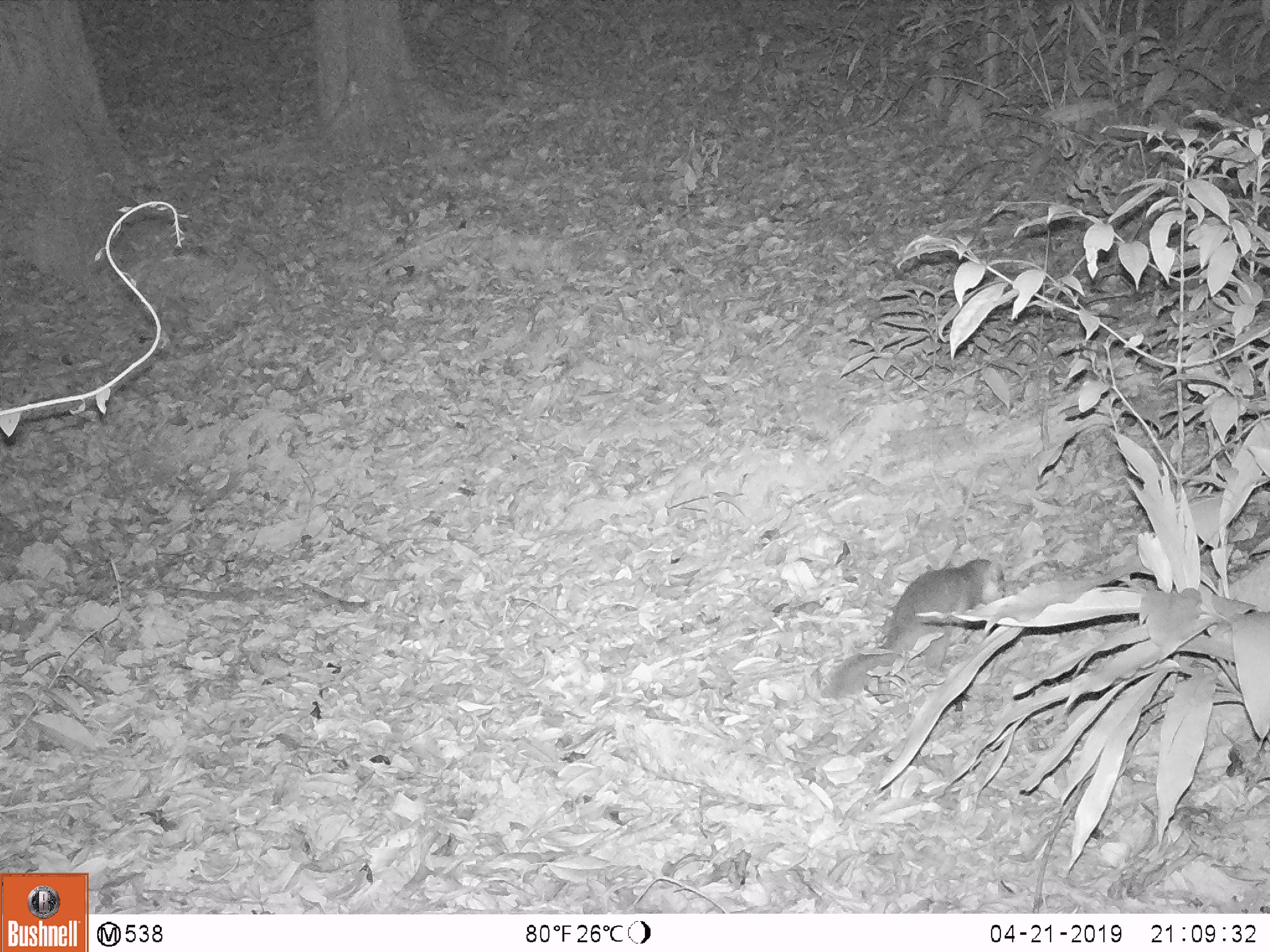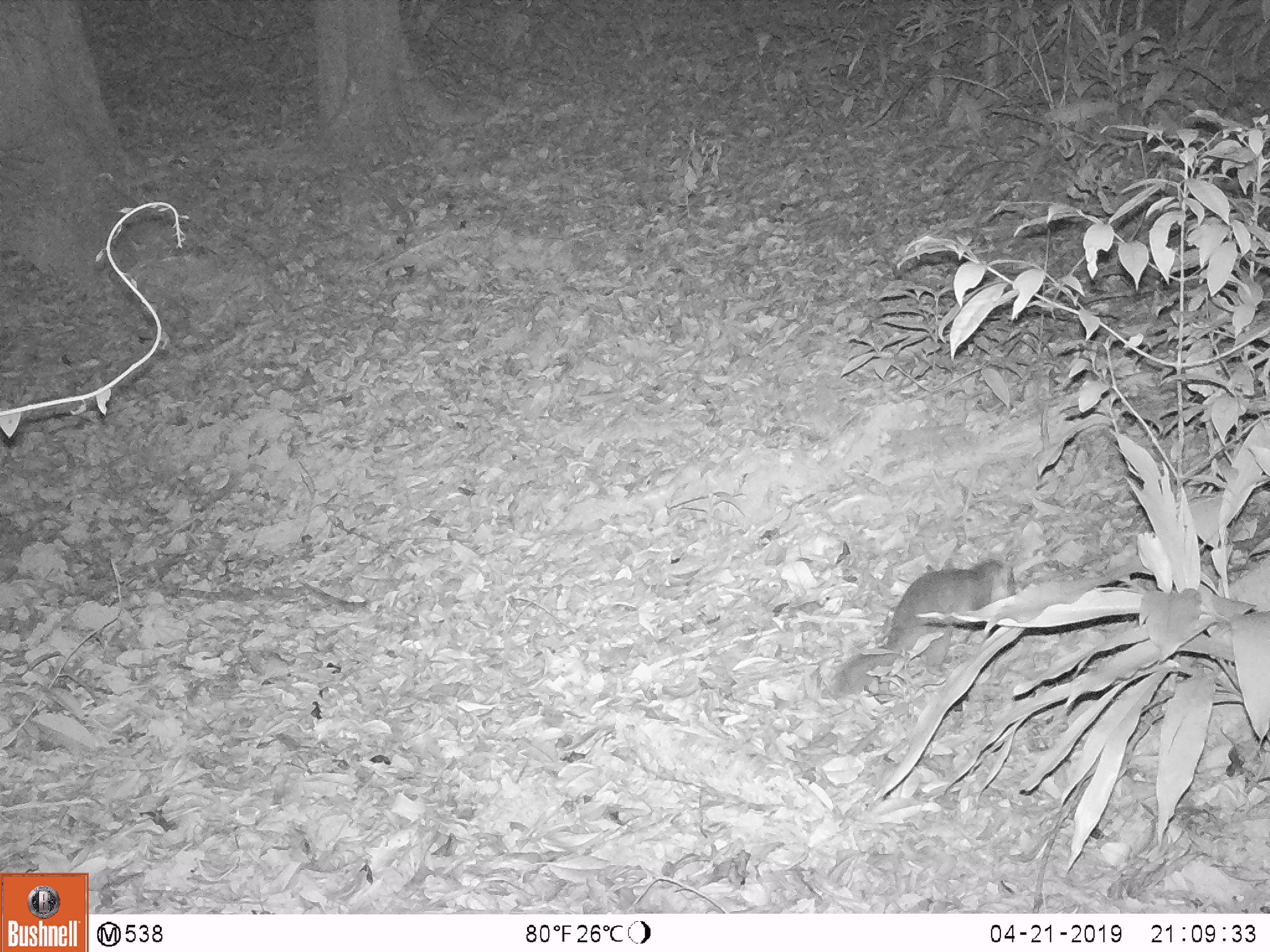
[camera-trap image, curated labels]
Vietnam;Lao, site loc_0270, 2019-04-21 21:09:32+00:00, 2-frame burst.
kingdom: Animalia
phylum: Chordata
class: Mammalia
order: Carnivora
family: Mustelidae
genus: Melogale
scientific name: Melogale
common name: ferret badger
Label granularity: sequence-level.